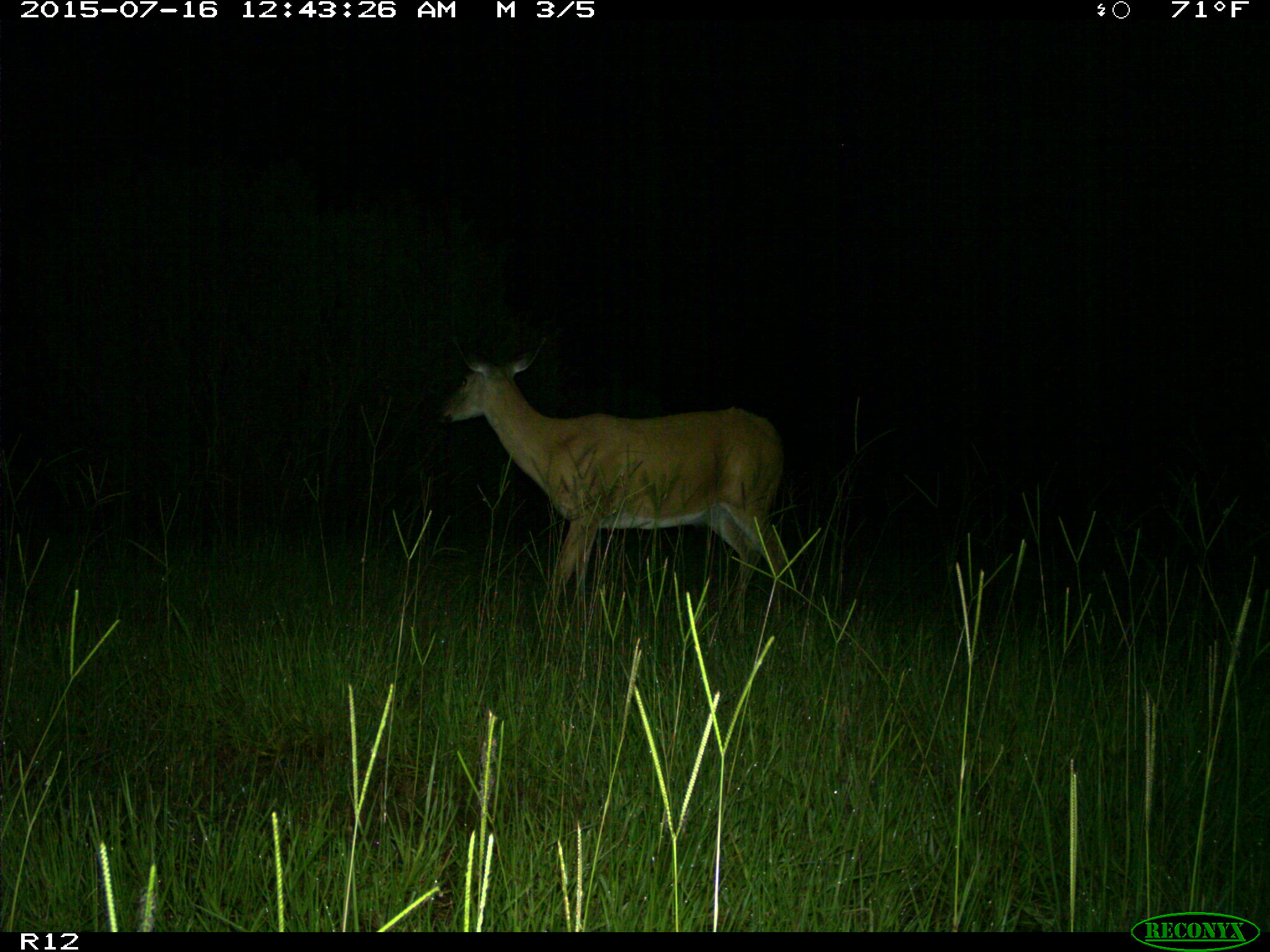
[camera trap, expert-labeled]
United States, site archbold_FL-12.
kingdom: Animalia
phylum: Chordata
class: Mammalia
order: Artiodactyla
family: Cervidae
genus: Odocoileus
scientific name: Odocoileus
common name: deer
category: unidentified deer